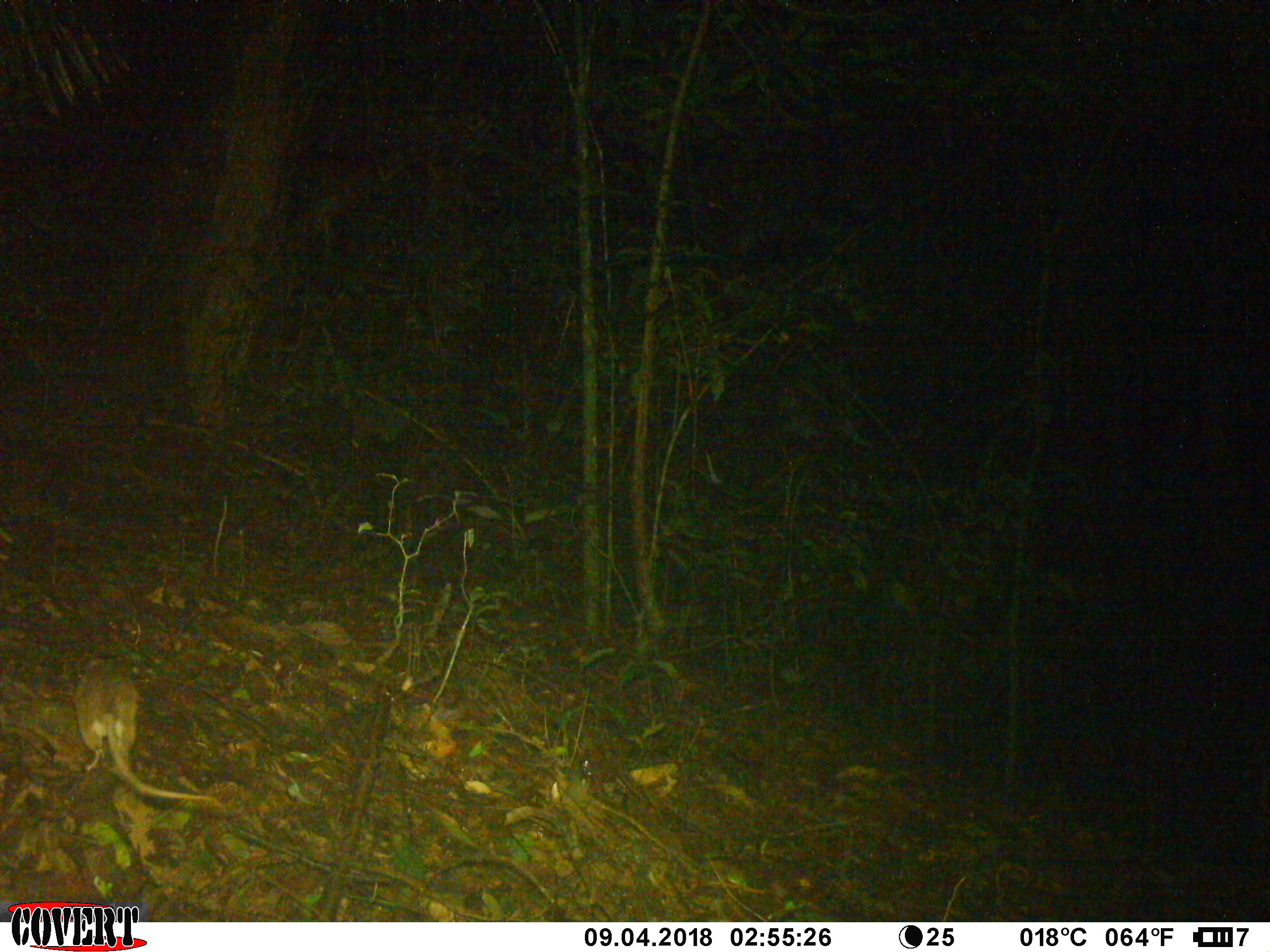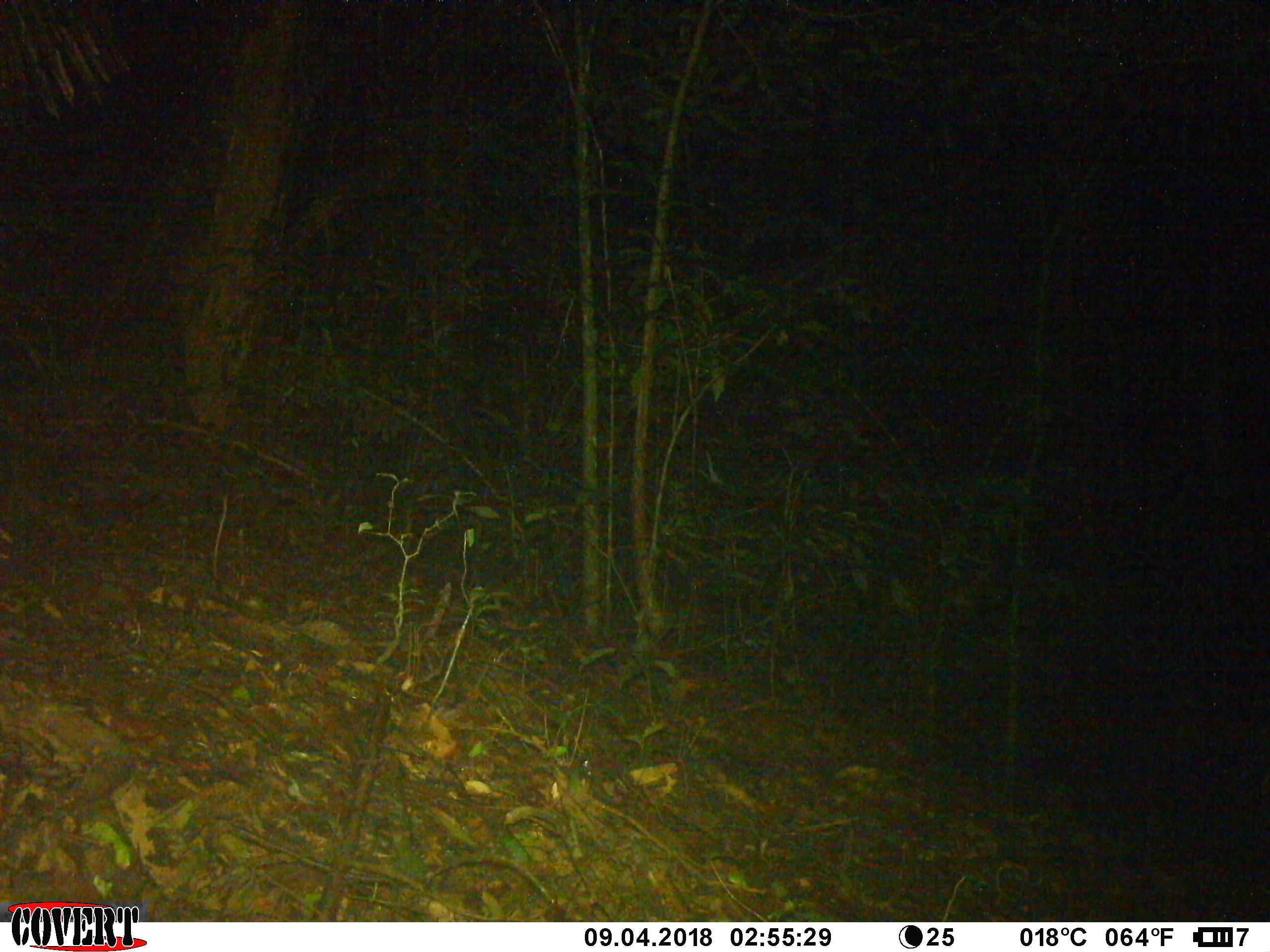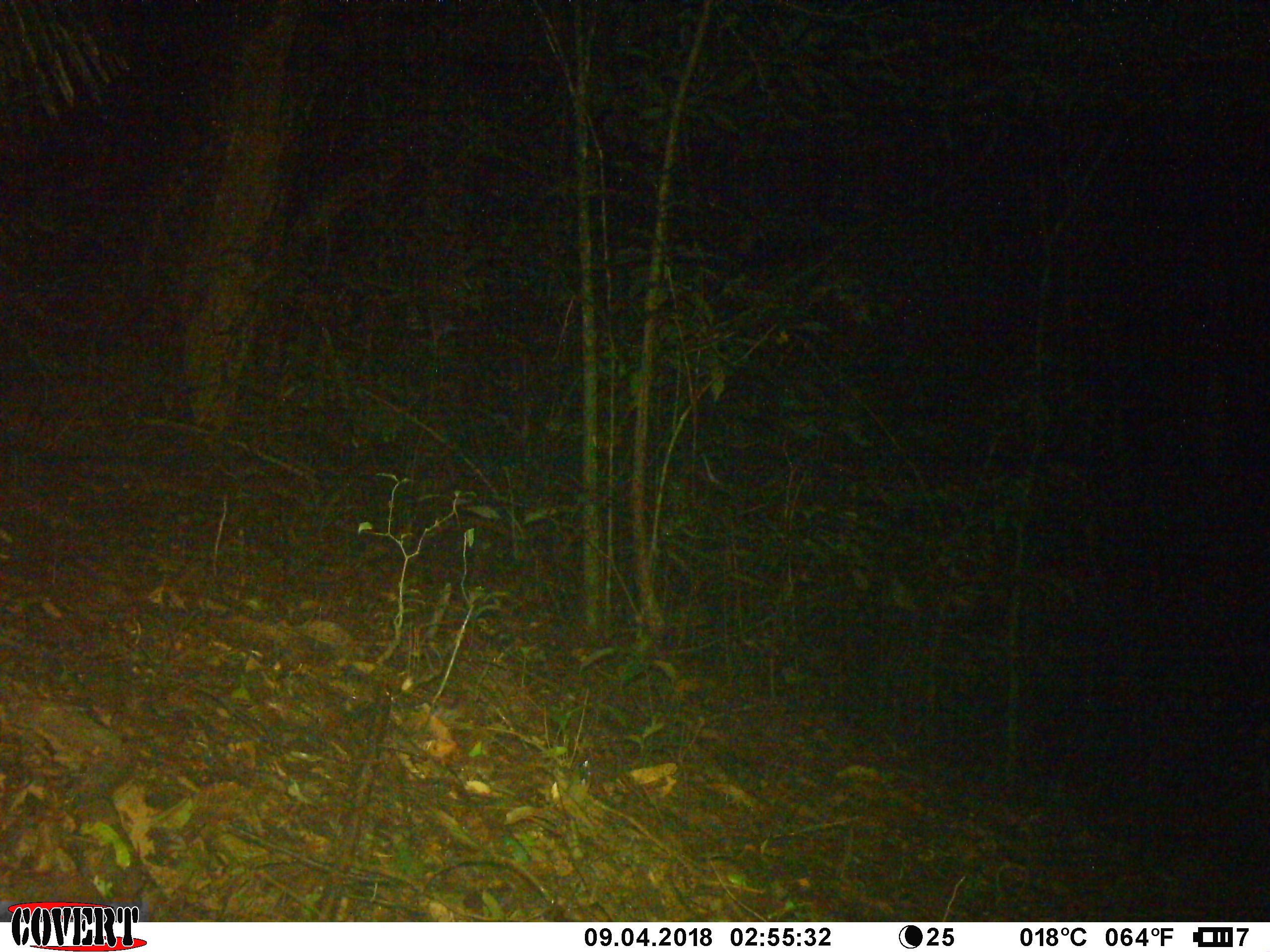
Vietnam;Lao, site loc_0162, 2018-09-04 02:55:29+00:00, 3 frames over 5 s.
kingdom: Animalia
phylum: Chordata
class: Mammalia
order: Rodentia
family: Muridae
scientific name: Muridae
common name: old-world mice and rats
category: unidentified murid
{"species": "unidentified murid (old-world mice and rats) (Muridae)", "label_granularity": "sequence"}